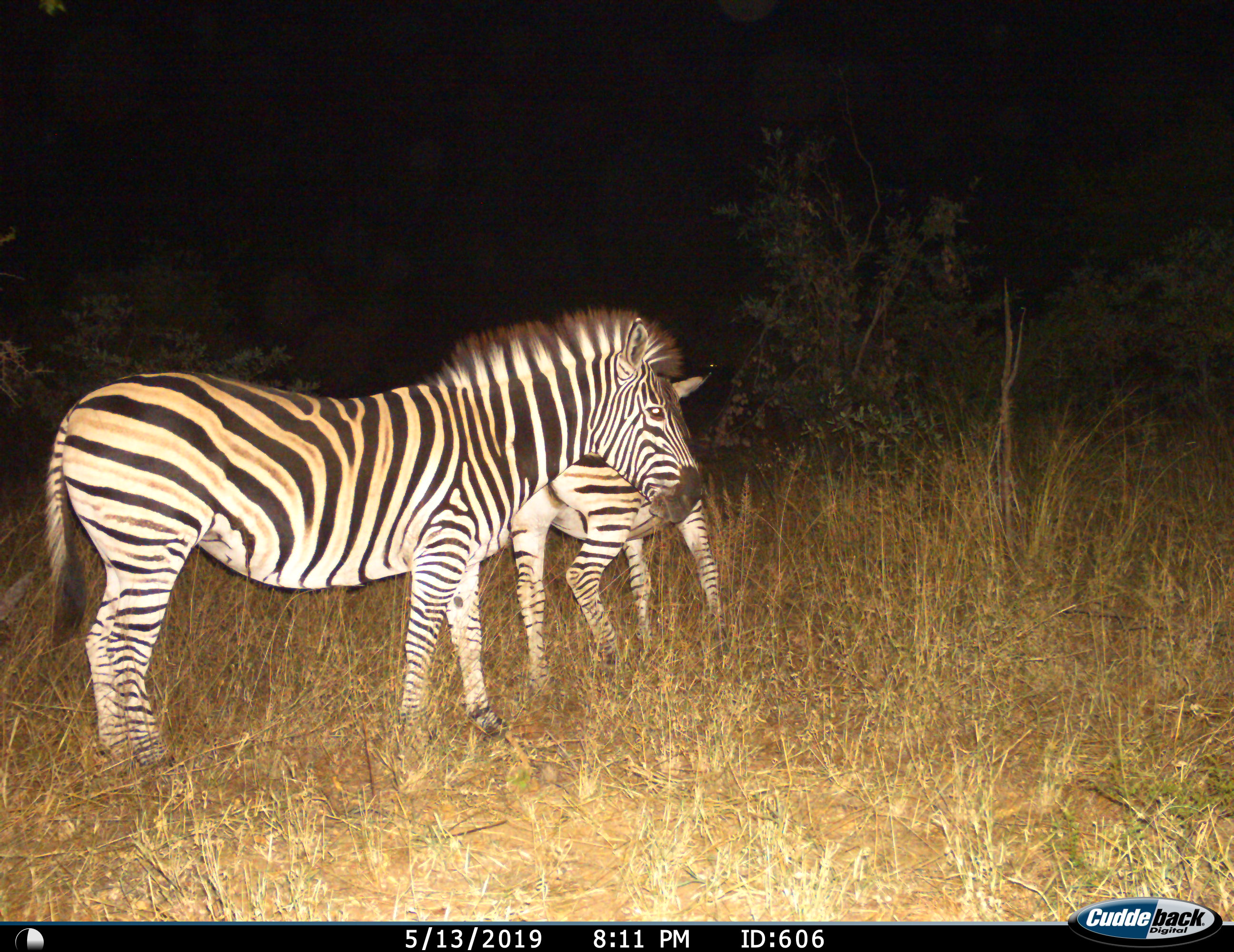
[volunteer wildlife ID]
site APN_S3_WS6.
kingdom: Animalia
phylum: Chordata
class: Mammalia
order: Perissodactyla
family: Equidae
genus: Equus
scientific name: Equus quagga burchellii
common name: burchell's zebra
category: zebraburchells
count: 2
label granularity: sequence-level